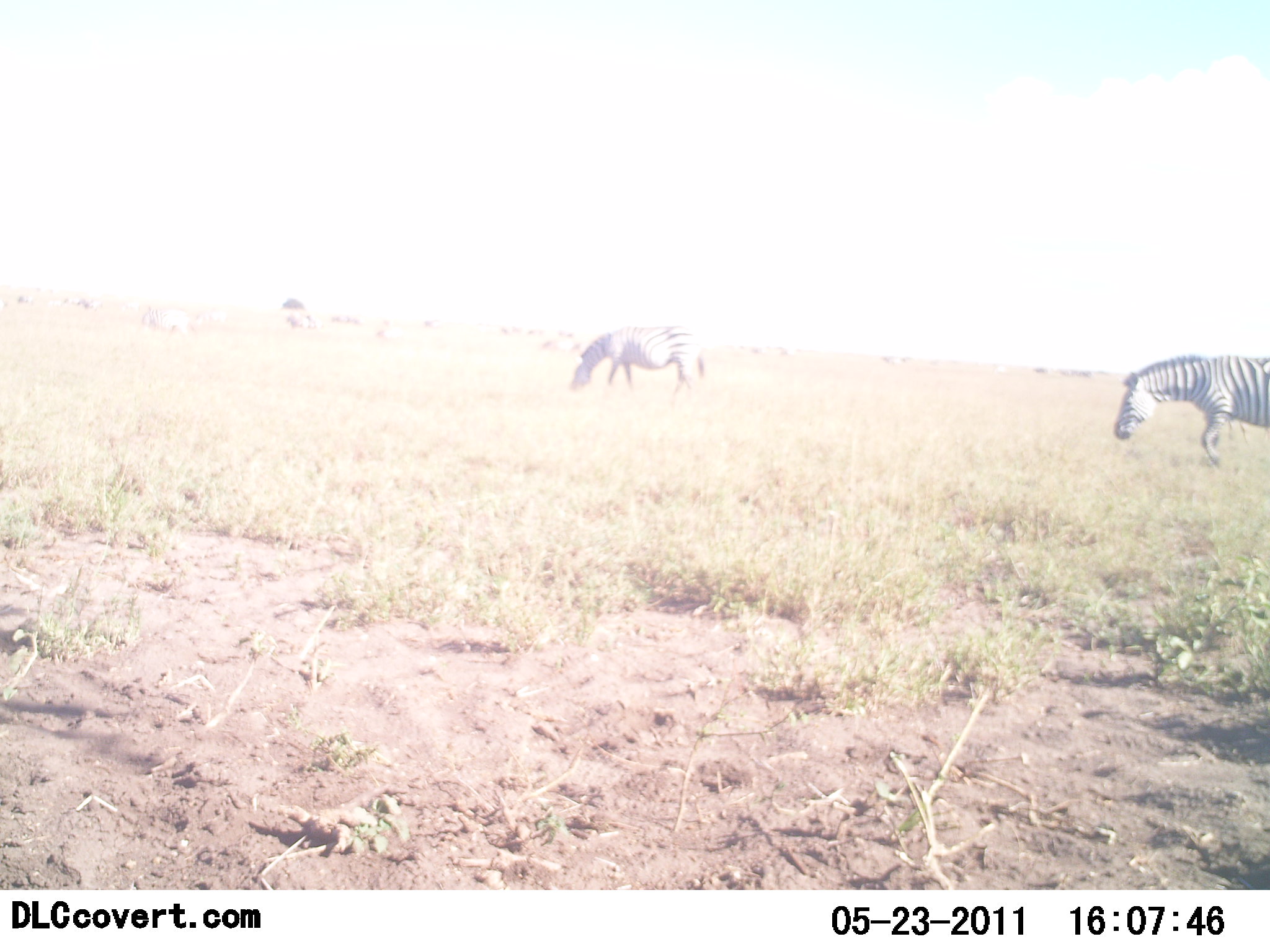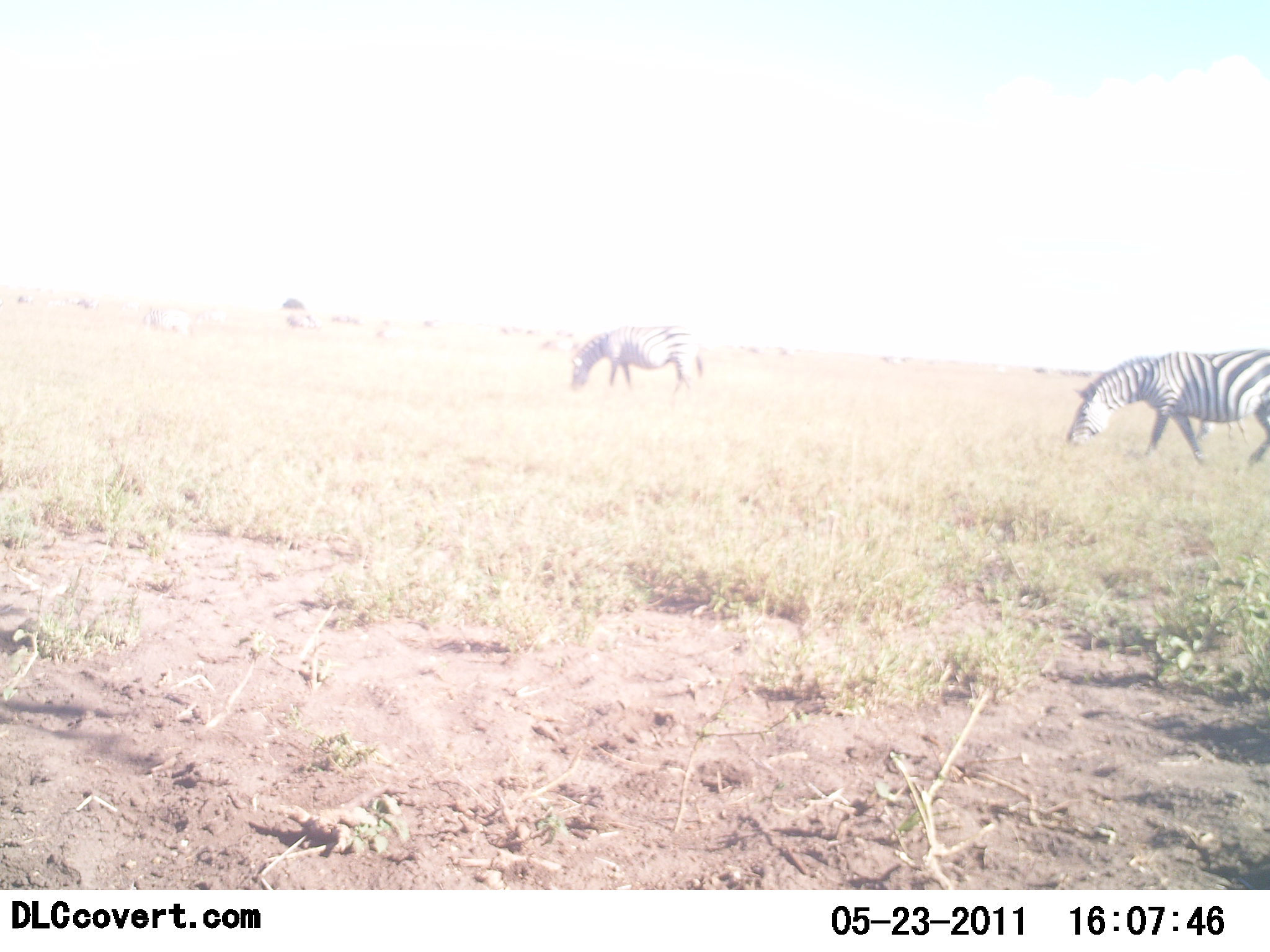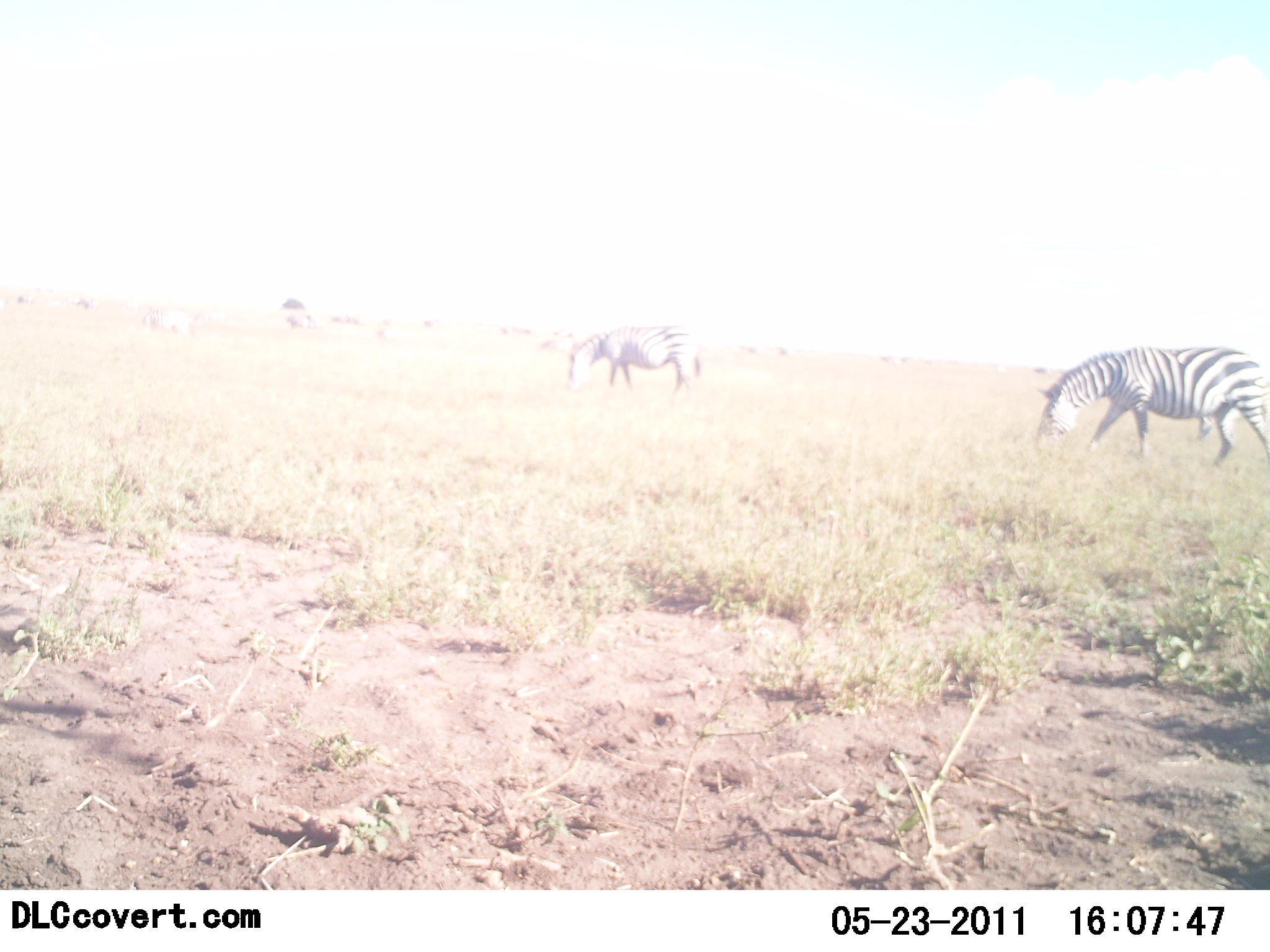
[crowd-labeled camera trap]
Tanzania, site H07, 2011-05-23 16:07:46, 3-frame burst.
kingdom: Animalia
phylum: Chordata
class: Mammalia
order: Perissodactyla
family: Equidae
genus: Equus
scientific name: Equus quagga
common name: plains zebra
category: zebra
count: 2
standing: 29%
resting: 0%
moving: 7%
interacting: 0%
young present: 0%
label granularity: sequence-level